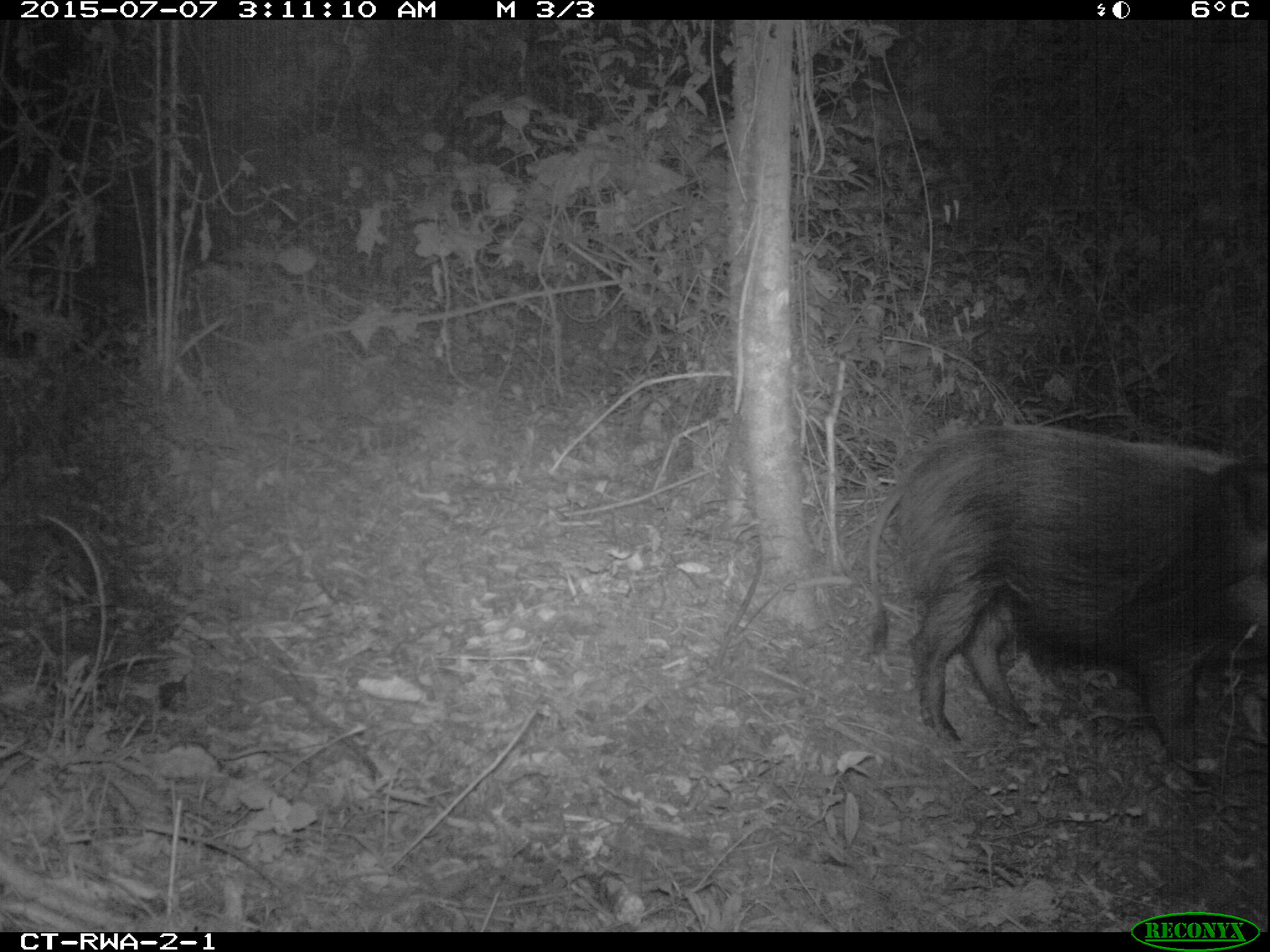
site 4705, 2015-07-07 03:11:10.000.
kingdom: Animalia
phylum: Chordata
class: Mammalia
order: Artiodactyla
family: Suidae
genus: Potamochoerus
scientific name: Potamochoerus larvatus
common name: bushpig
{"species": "Potamochoerus larvatus (bushpig)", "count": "1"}